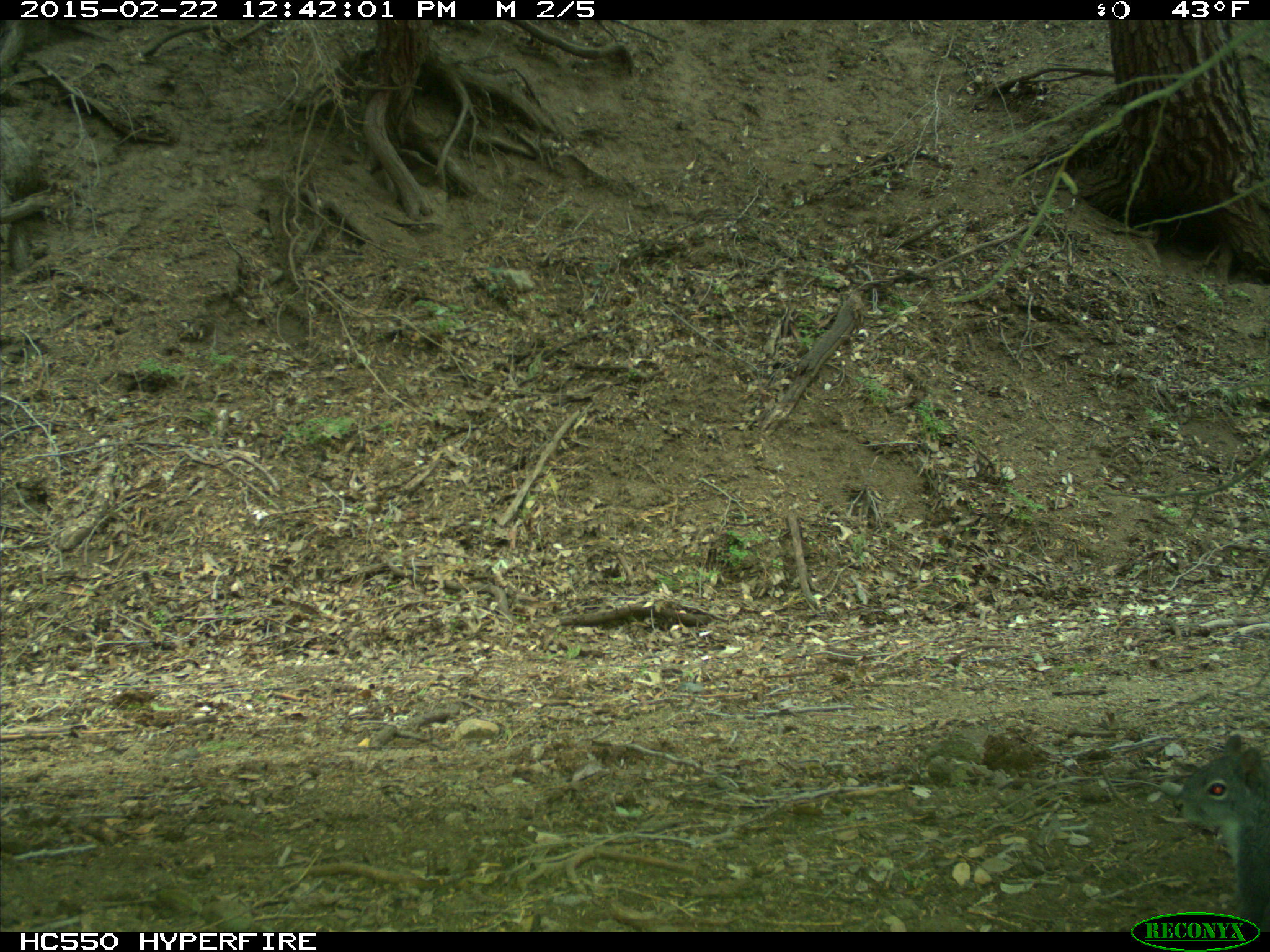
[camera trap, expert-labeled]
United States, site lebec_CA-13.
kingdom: Animalia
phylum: Chordata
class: Mammalia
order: Rodentia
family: Sciuridae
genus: Sciurus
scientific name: Sciurus carolinensis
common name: eastern gray squirrel